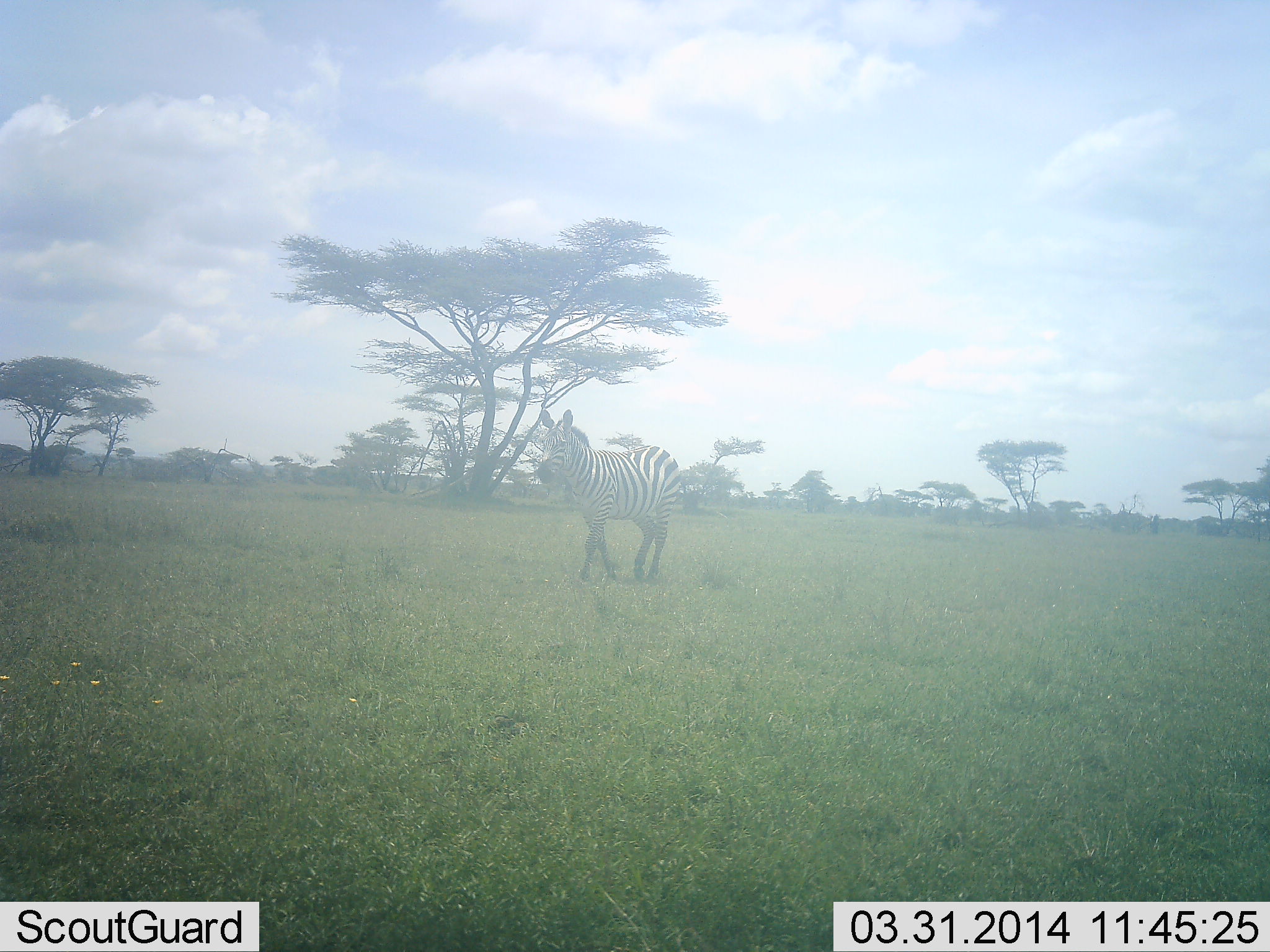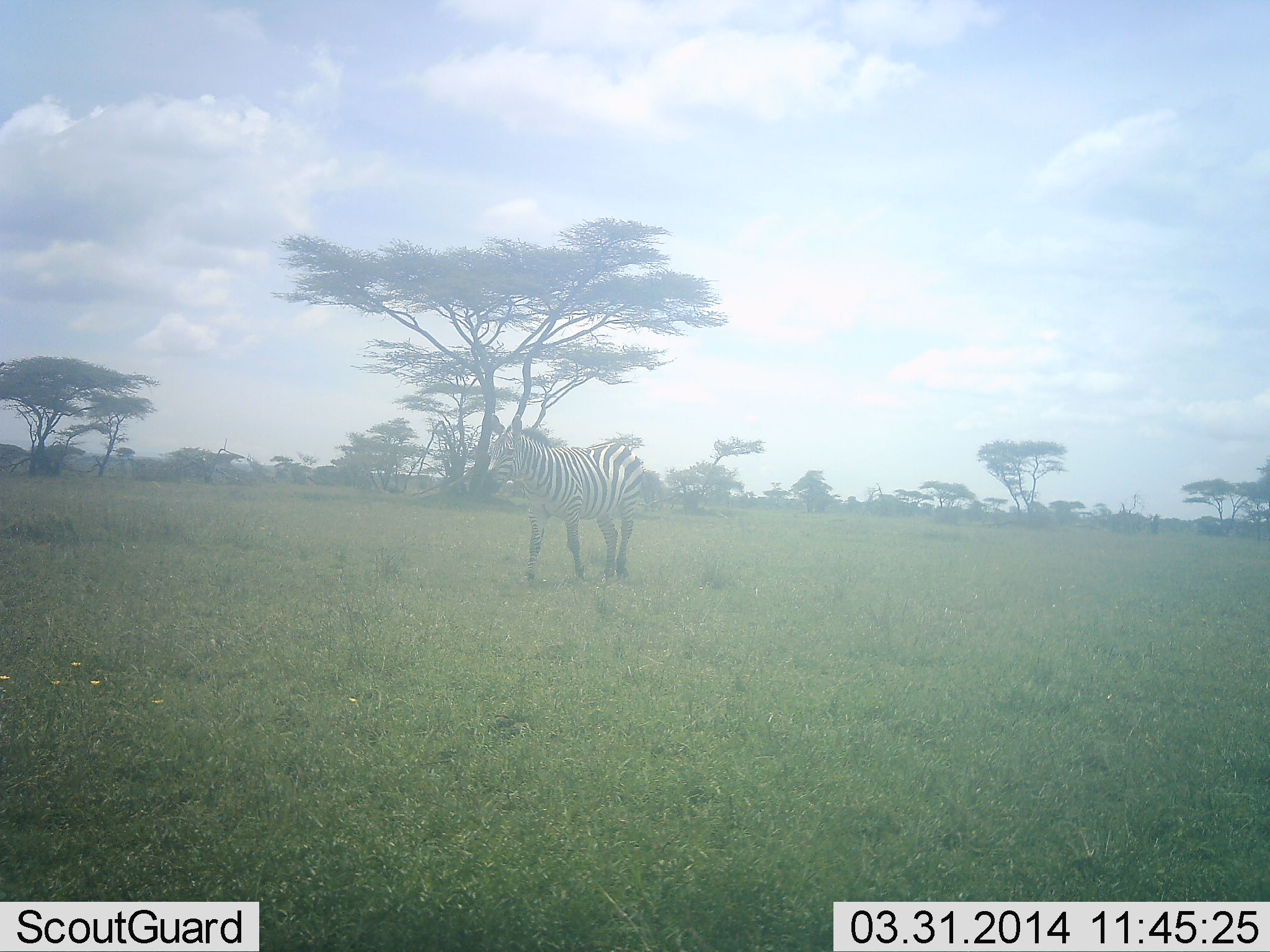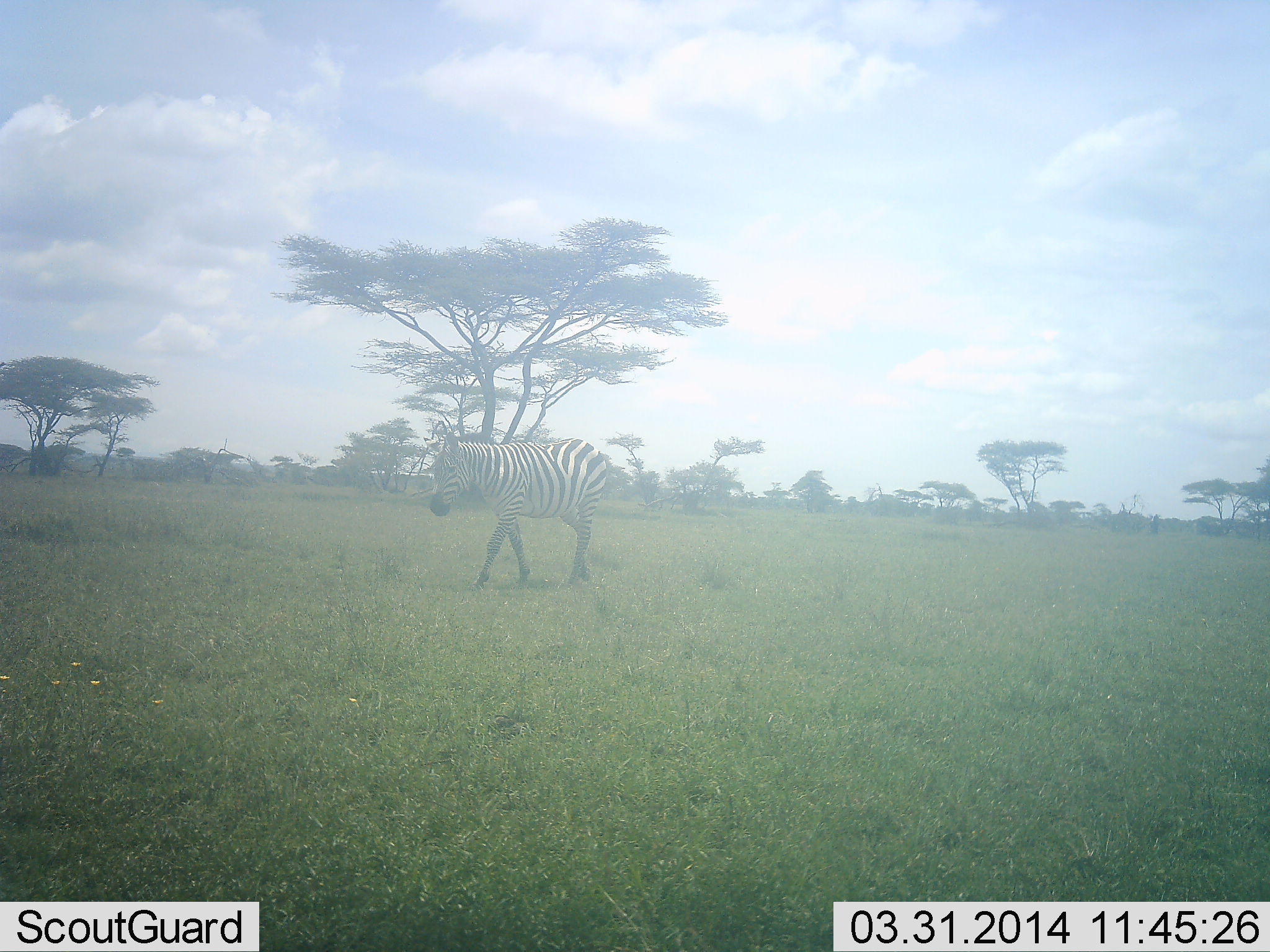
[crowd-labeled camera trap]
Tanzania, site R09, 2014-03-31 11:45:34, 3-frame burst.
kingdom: Animalia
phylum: Chordata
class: Mammalia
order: Perissodactyla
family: Equidae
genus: Equus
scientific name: Equus quagga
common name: plains zebra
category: zebra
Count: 1.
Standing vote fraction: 30%.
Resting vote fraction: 0%.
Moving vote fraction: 80%.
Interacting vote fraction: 0%.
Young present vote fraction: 0%.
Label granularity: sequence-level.